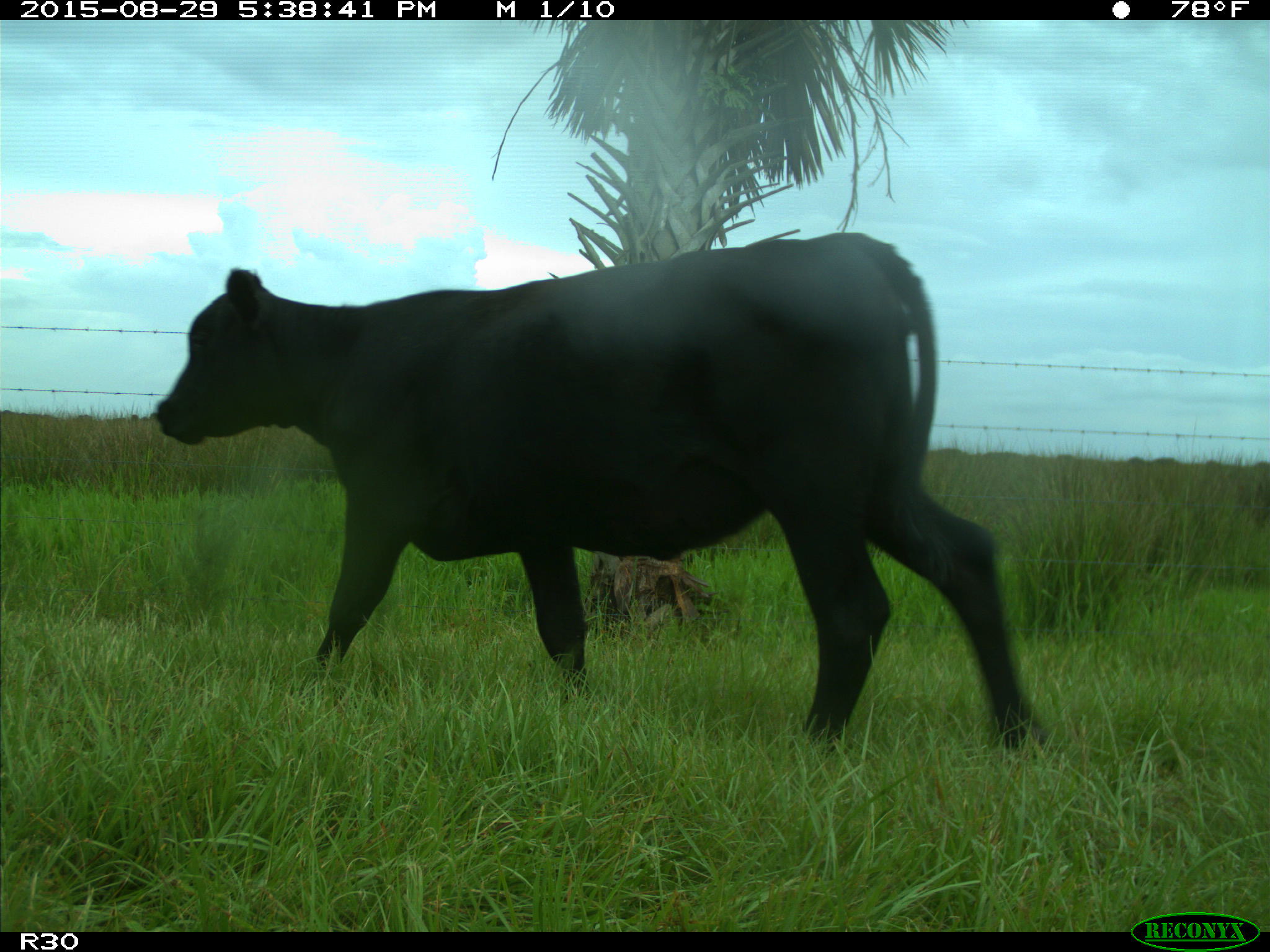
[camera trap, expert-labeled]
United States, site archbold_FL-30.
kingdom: Animalia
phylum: Chordata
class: Mammalia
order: Artiodactyla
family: Bovidae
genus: Bos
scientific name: Bos taurus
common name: domestic cow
Bos taurus (domestic cow).